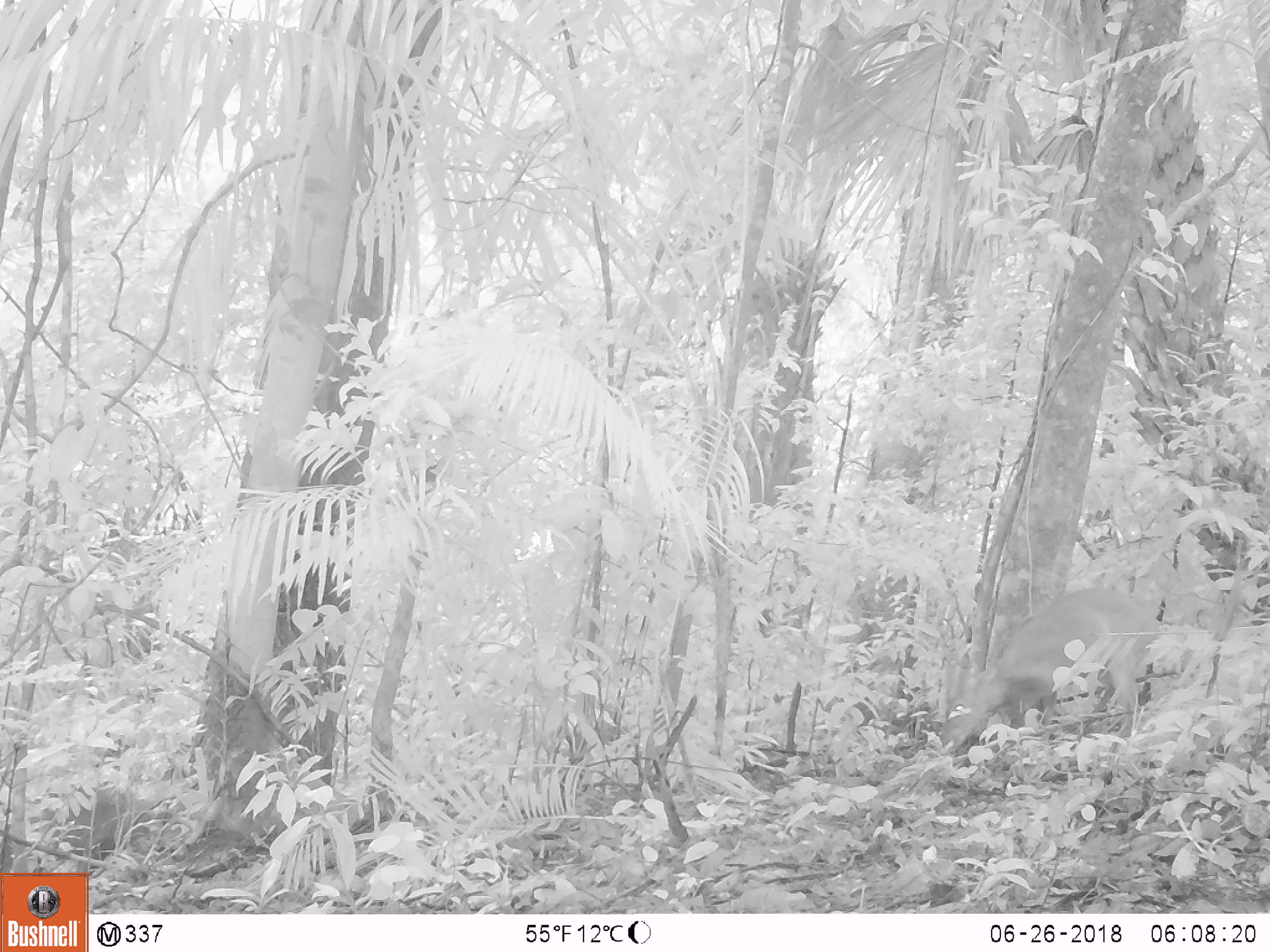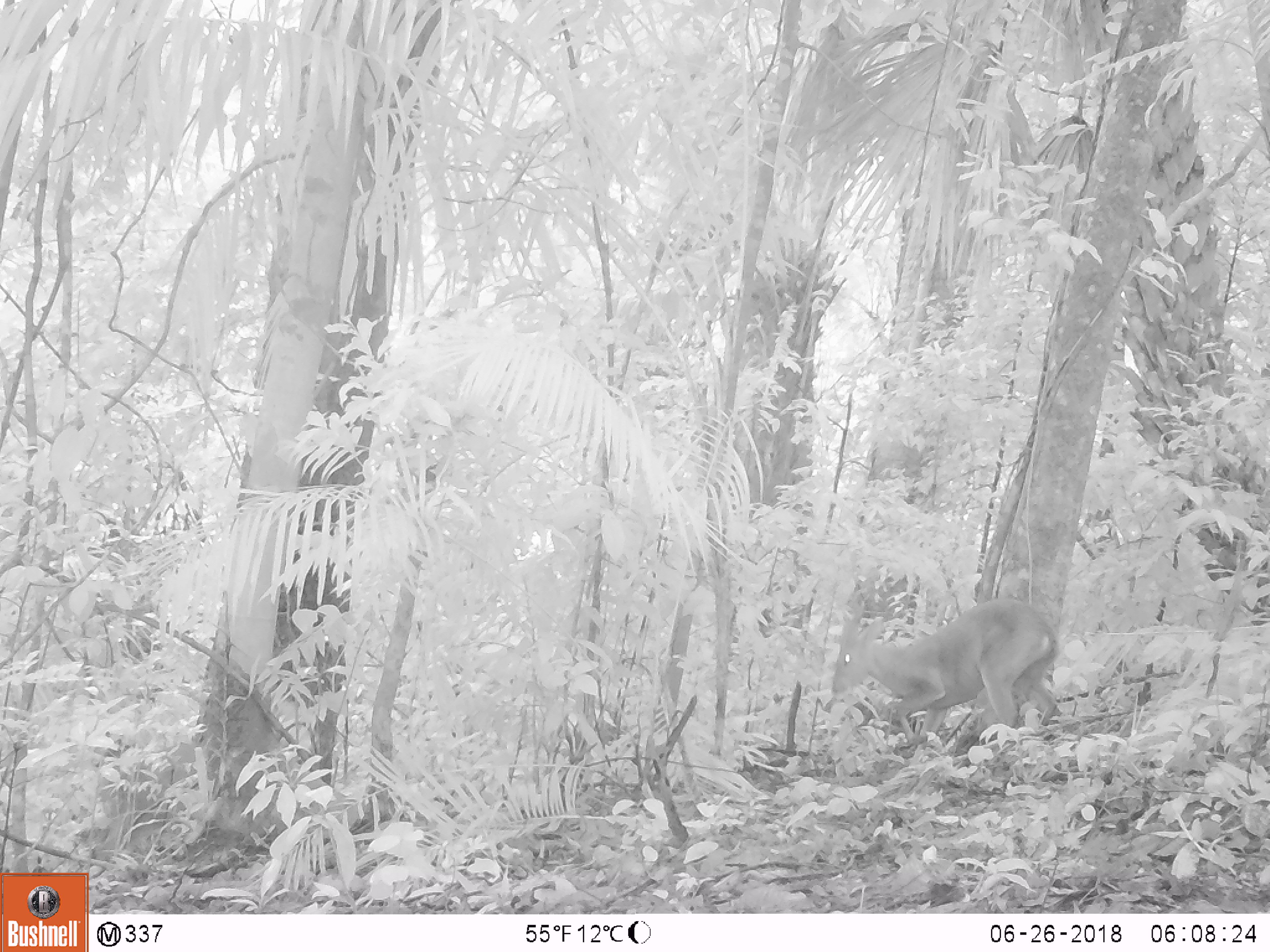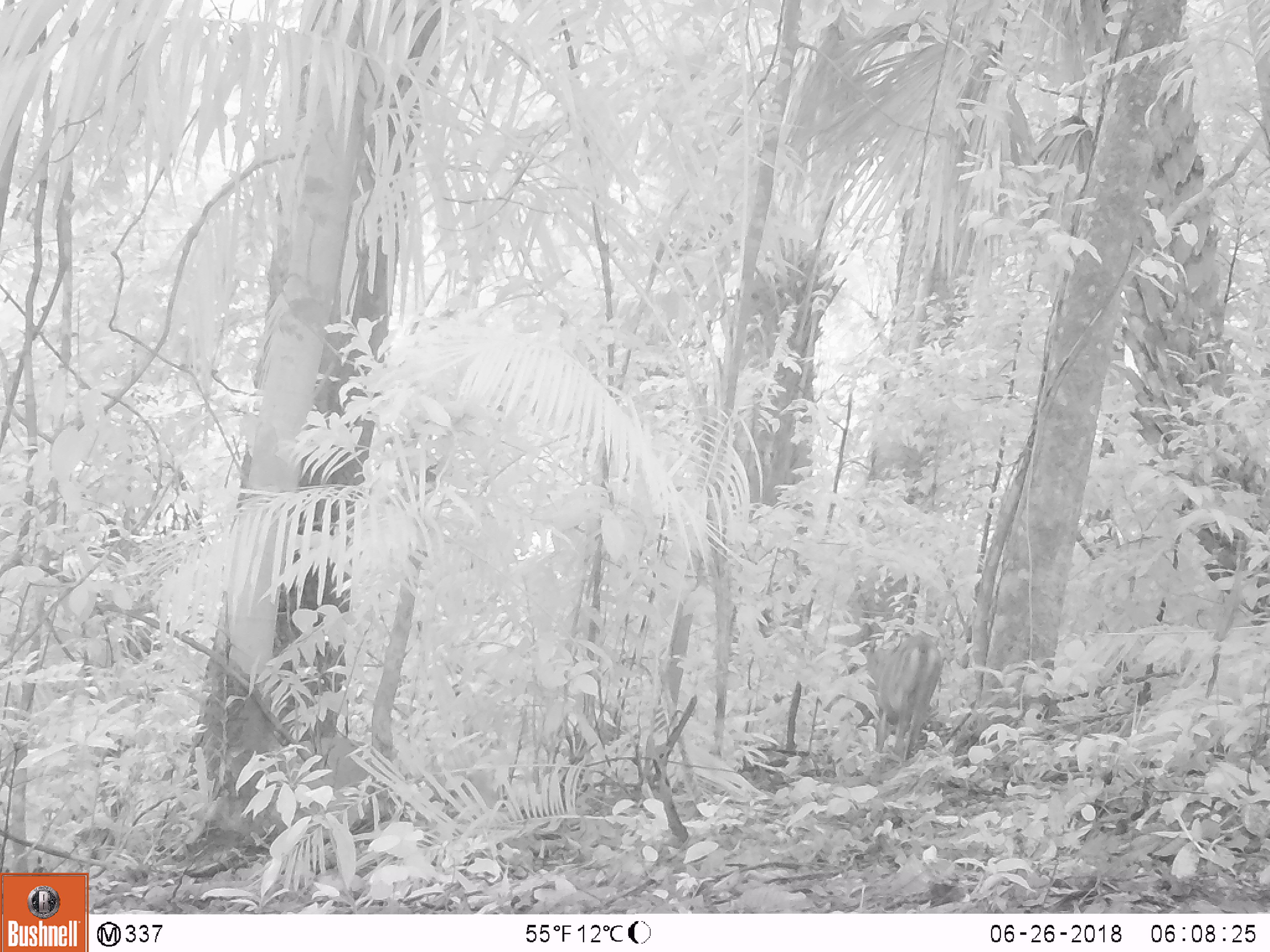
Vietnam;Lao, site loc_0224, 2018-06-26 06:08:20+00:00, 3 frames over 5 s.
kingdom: Animalia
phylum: Chordata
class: Mammalia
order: Artiodactyla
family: Cervidae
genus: Muntiacus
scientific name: Muntiacus vuquangensis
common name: large-antlered muntjac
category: large antlered muntjac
Large antlered muntjac (large-antlered muntjac) (Muntiacus vuquangensis). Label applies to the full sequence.